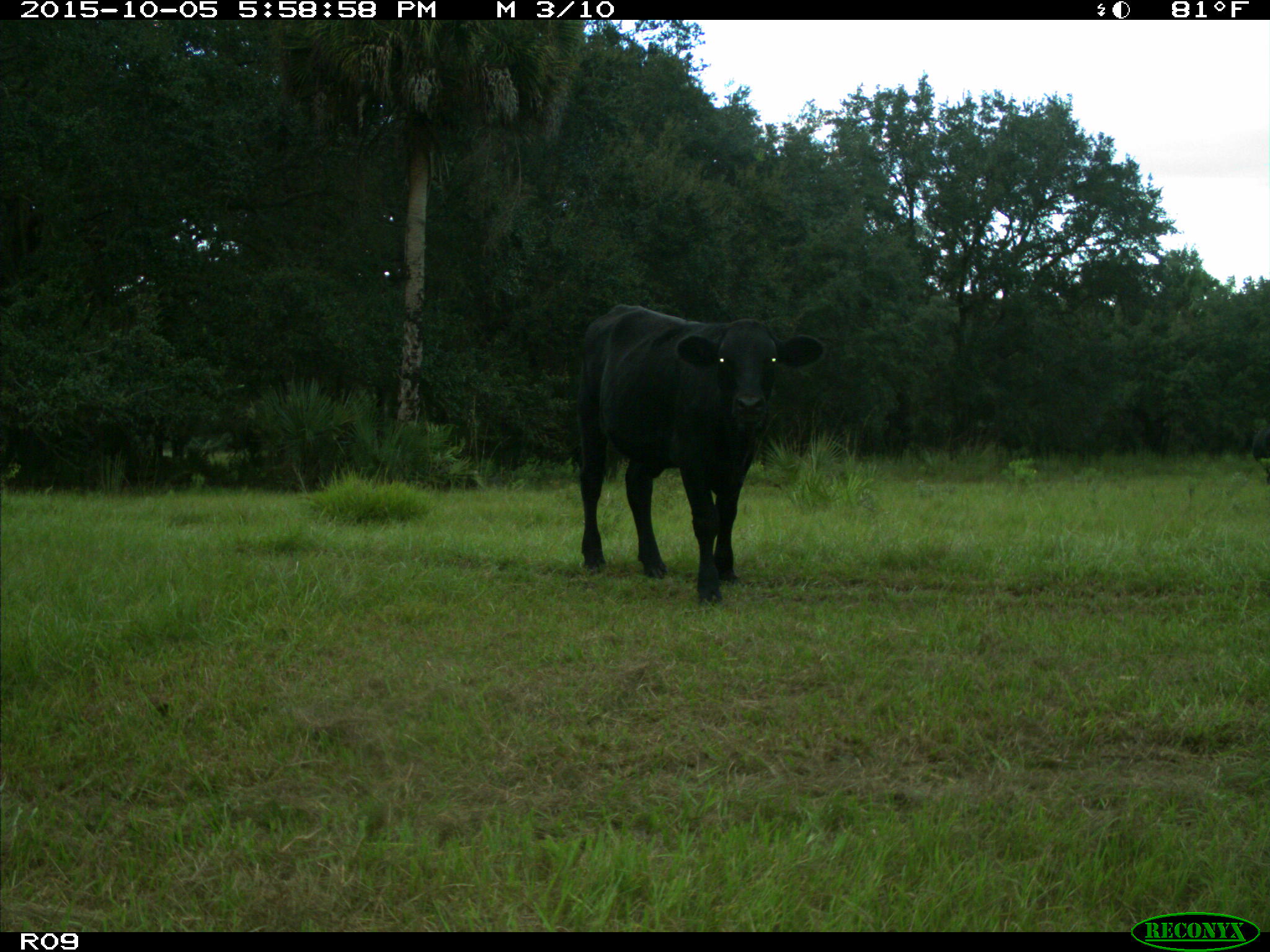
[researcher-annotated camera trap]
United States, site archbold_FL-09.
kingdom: Animalia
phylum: Chordata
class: Mammalia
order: Artiodactyla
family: Bovidae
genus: Bos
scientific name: Bos taurus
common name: domestic cow